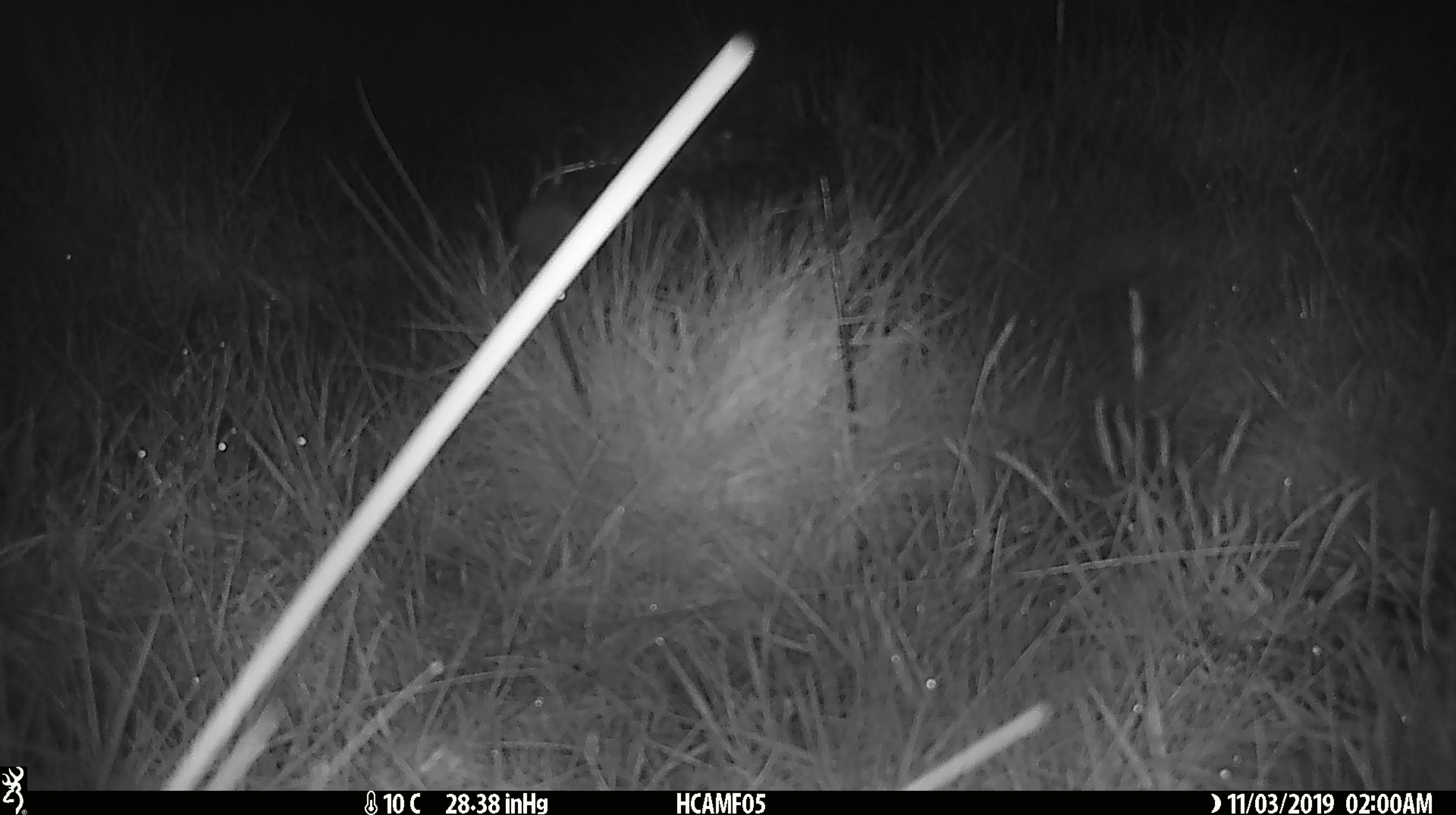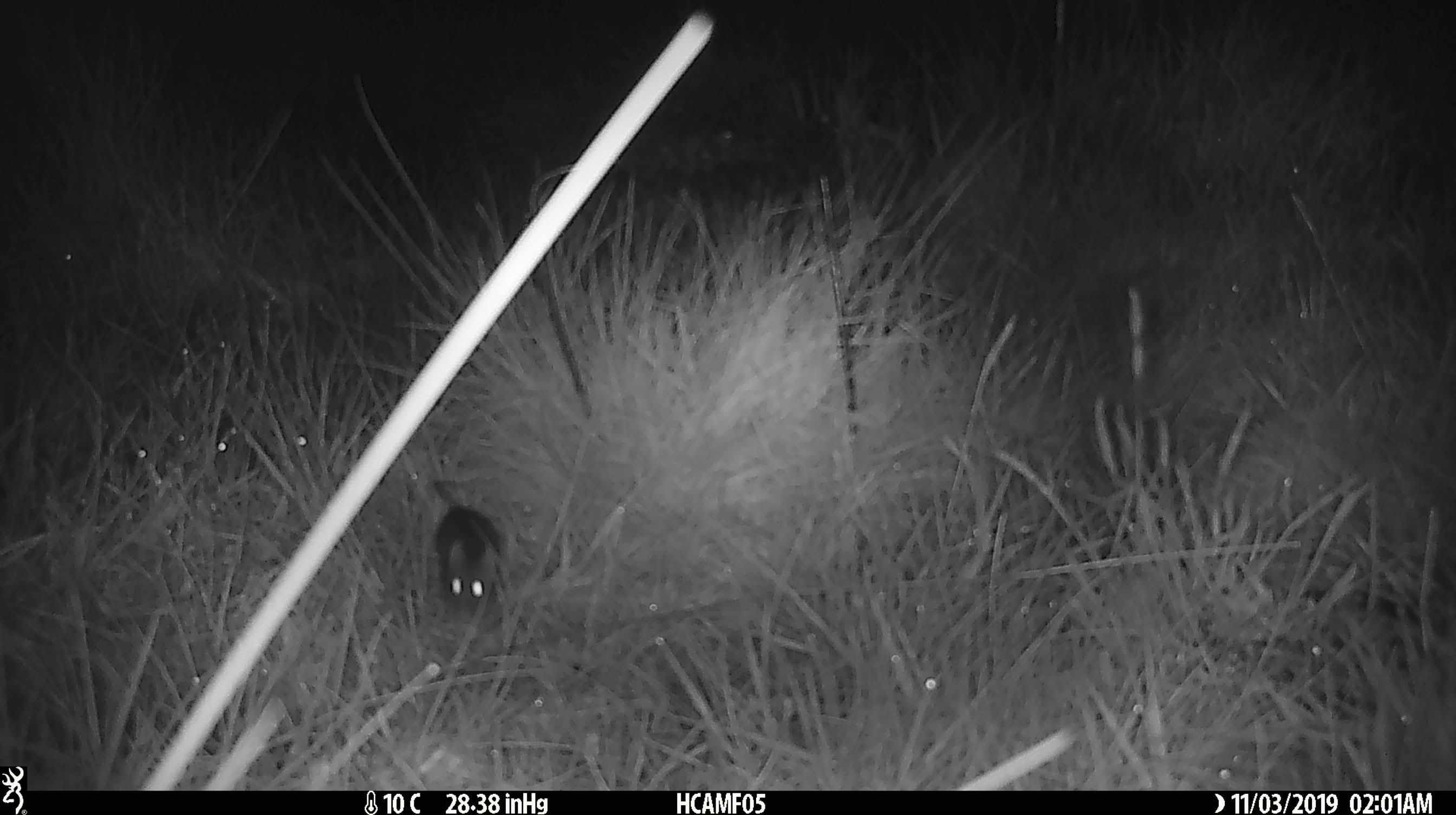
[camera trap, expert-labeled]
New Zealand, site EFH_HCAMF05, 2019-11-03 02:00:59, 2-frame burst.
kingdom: Animalia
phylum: Chordata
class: Mammalia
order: Rodentia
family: Muridae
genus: Mus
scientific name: Mus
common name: mouse